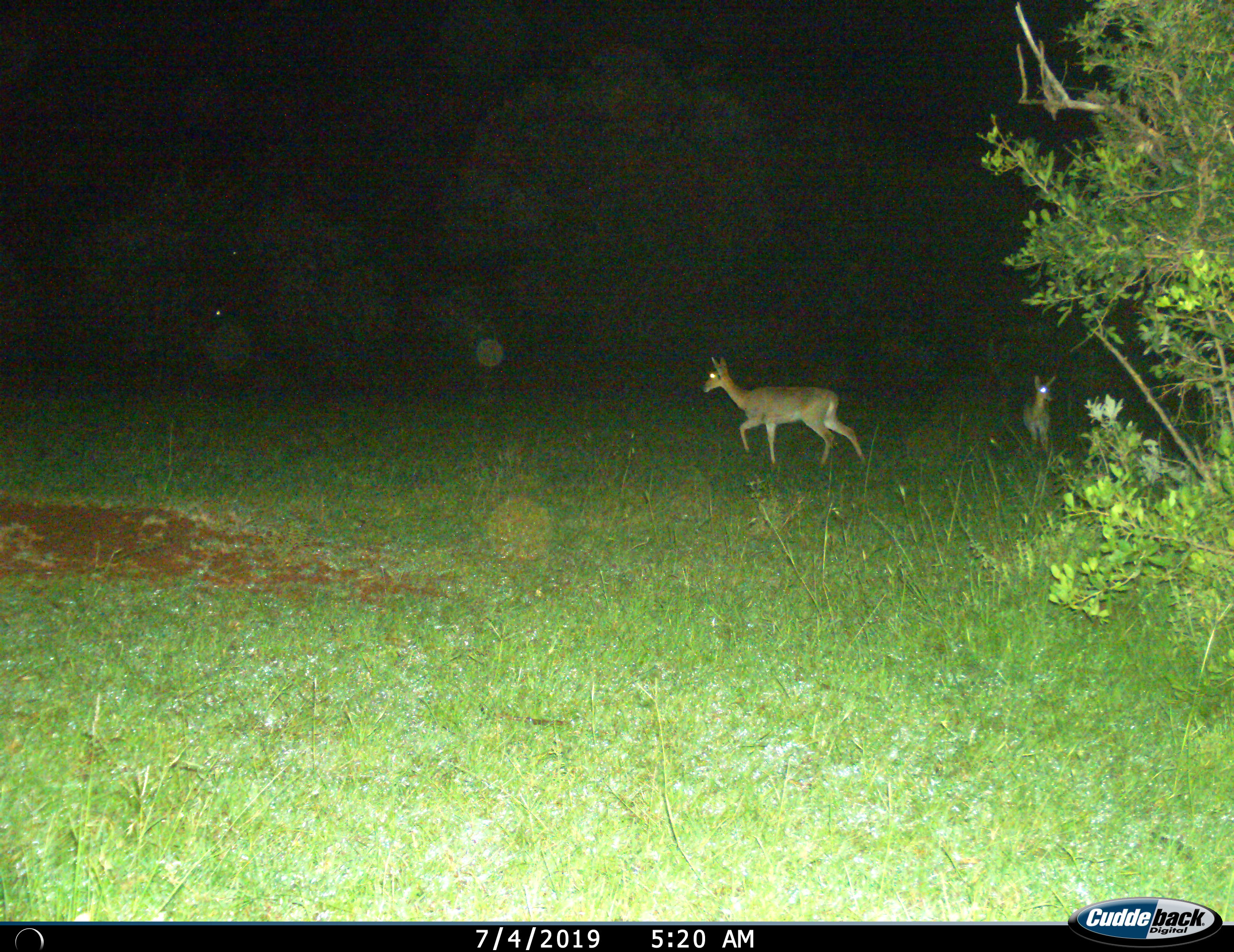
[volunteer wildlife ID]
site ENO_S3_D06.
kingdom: Animalia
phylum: Chordata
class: Mammalia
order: Artiodactyla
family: Bovidae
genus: Redunca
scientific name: Redunca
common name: reedbuck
Reedbuck (Redunca), count 2. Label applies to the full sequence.